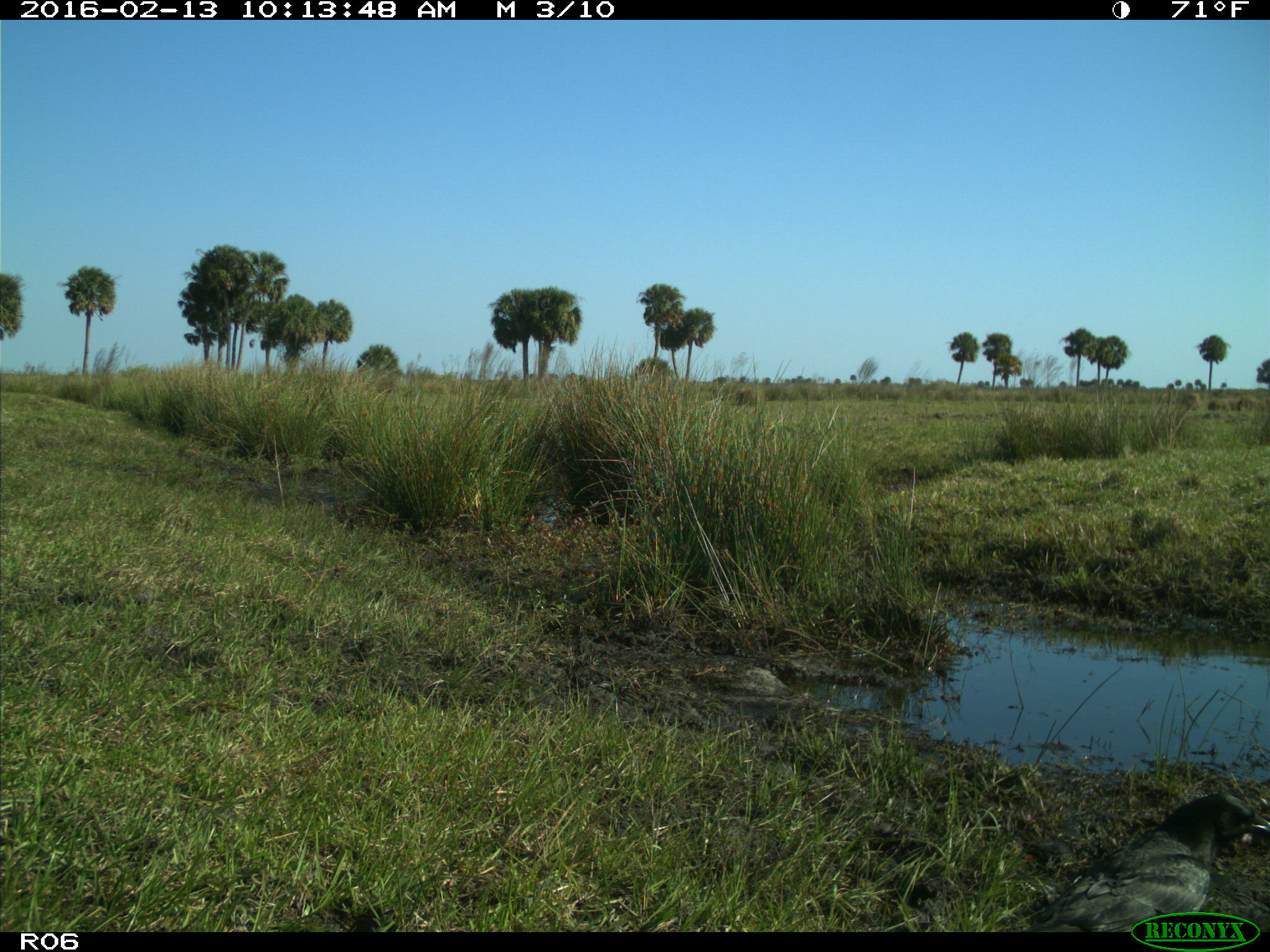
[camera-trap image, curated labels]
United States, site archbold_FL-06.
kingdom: Animalia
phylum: Chordata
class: Aves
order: Passeriformes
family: Corvidae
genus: Corvus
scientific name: Corvus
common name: crows and ravens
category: unidentified corvus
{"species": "unidentified corvus (crows and ravens) (Corvus)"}